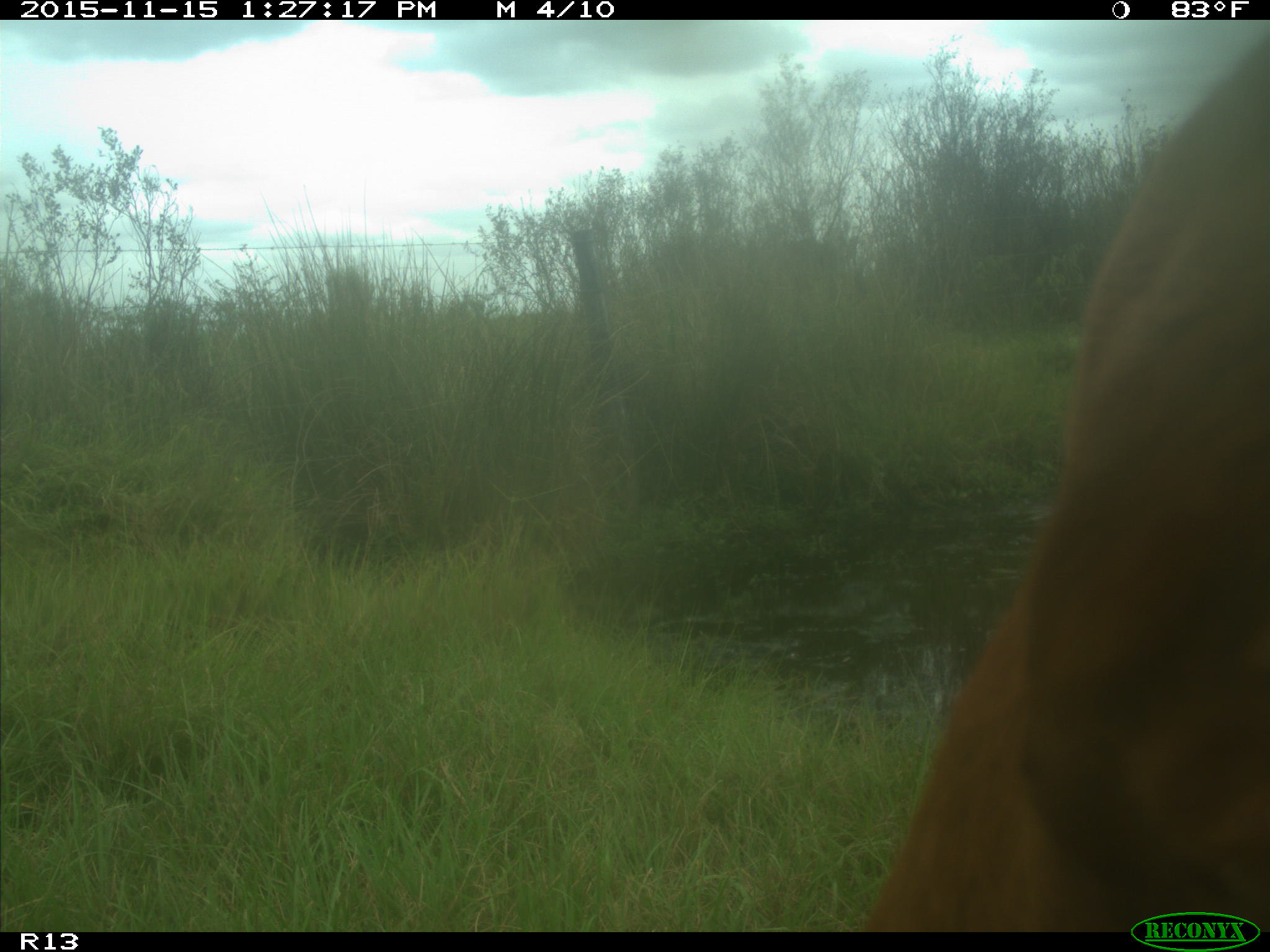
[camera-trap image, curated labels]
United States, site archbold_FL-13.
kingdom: Animalia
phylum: Chordata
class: Mammalia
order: Artiodactyla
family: Bovidae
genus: Bos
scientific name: Bos taurus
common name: domestic cow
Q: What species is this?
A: Bos taurus (domestic cow).